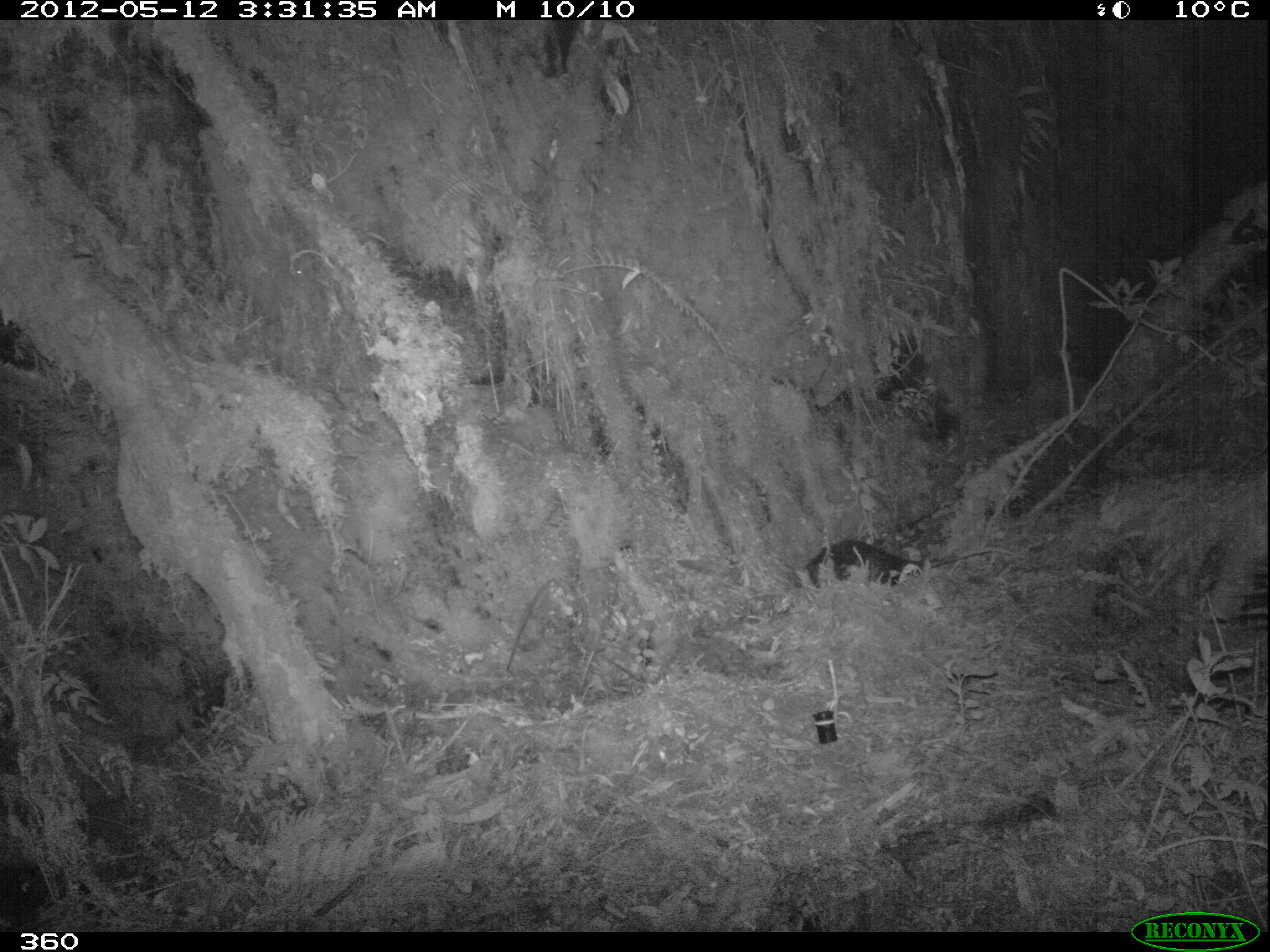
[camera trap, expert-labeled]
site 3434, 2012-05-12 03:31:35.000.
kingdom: Animalia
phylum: Chordata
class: Mammalia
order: Didelphimorphia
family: Didelphidae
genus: Didelphis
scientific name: Didelphis pernigra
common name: andean white-eared opossum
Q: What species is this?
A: Didelphis pernigra (andean white-eared opossum).